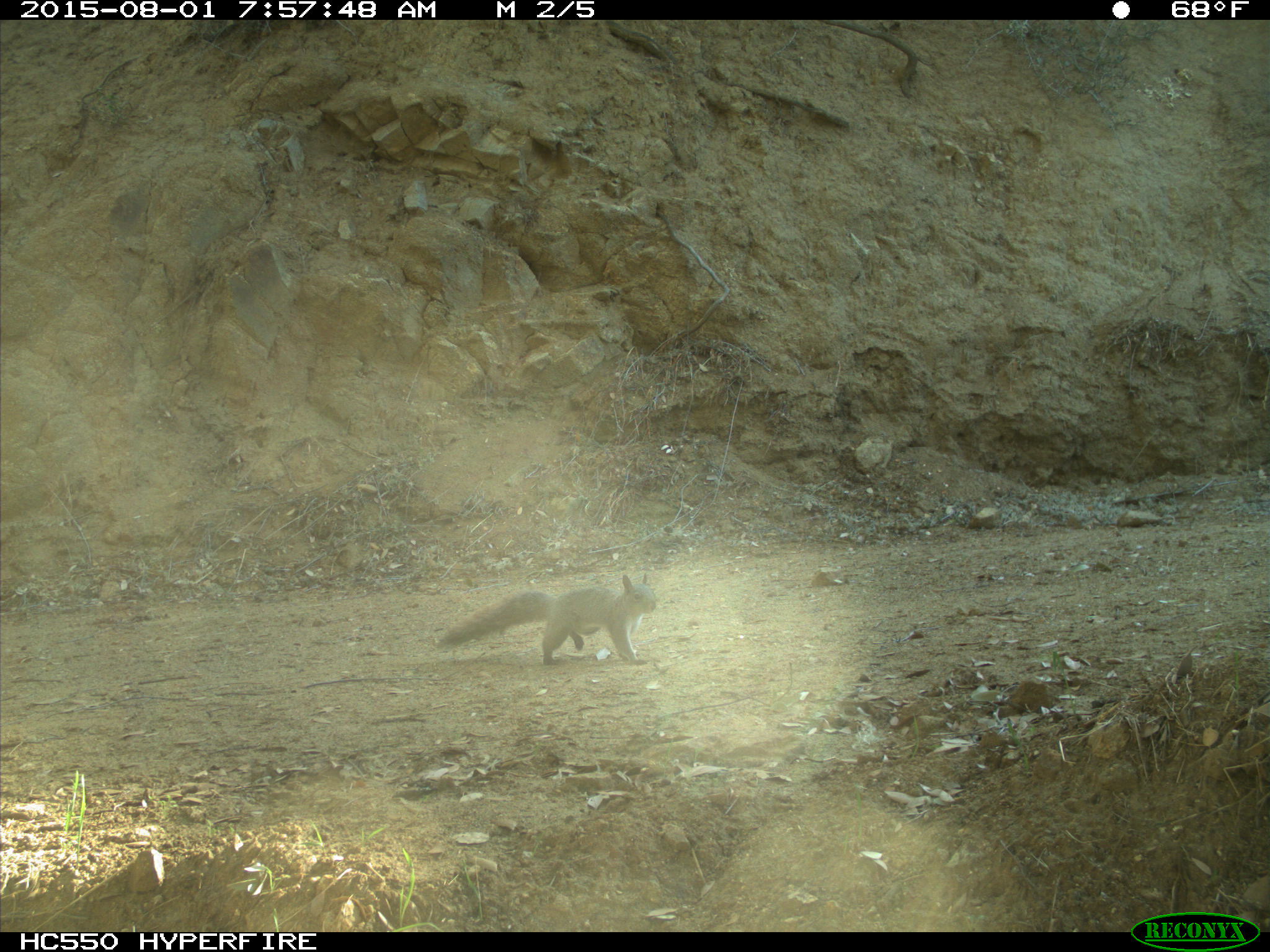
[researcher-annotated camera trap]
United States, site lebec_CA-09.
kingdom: Animalia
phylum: Chordata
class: Mammalia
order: Rodentia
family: Sciuridae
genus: Sciurus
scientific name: Sciurus carolinensis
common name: eastern gray squirrel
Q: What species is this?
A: Sciurus carolinensis (eastern gray squirrel).